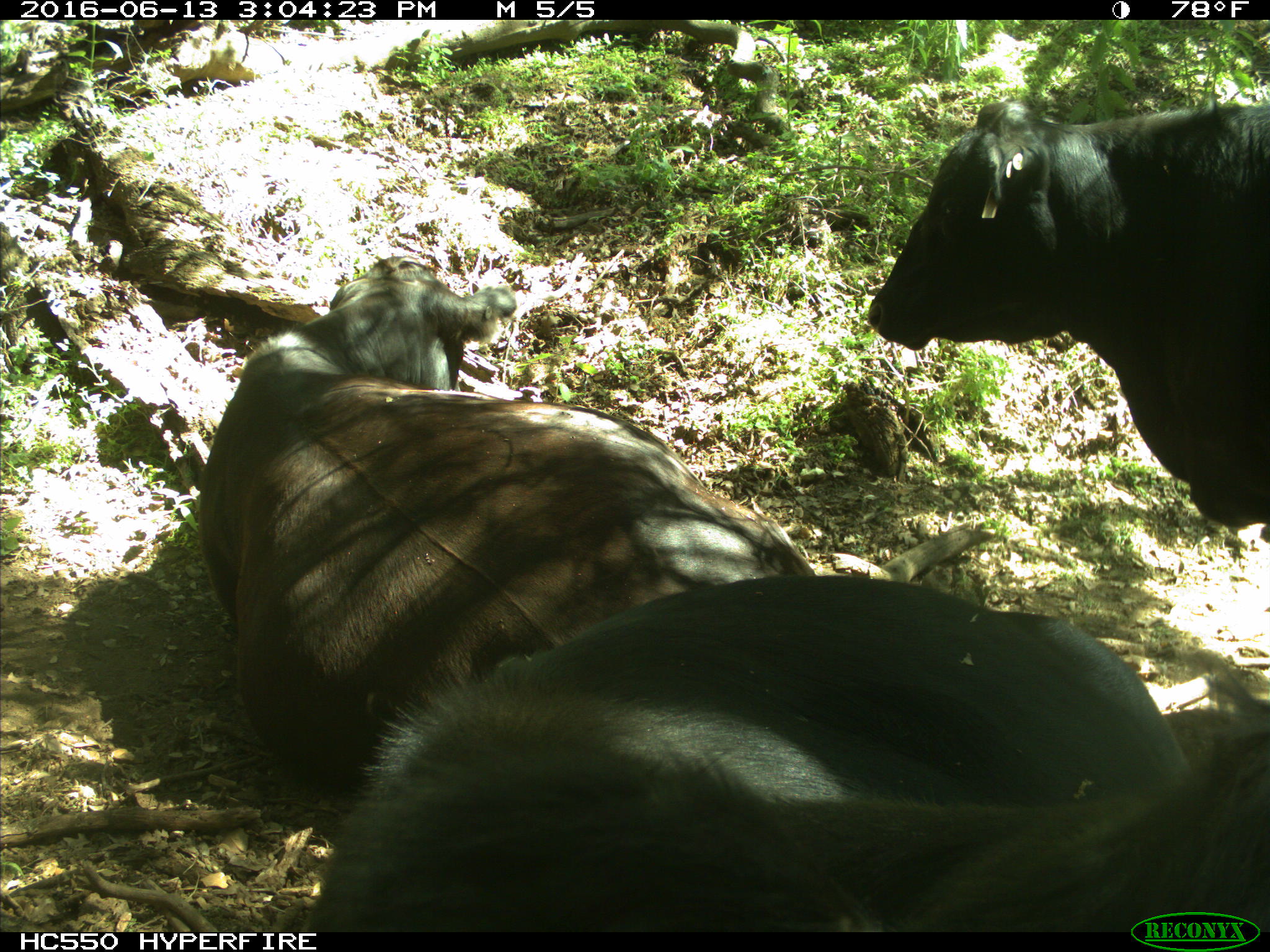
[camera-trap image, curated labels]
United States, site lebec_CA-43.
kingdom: Animalia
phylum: Chordata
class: Mammalia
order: Artiodactyla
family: Bovidae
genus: Bos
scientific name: Bos taurus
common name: domestic cow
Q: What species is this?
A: Bos taurus (domestic cow).